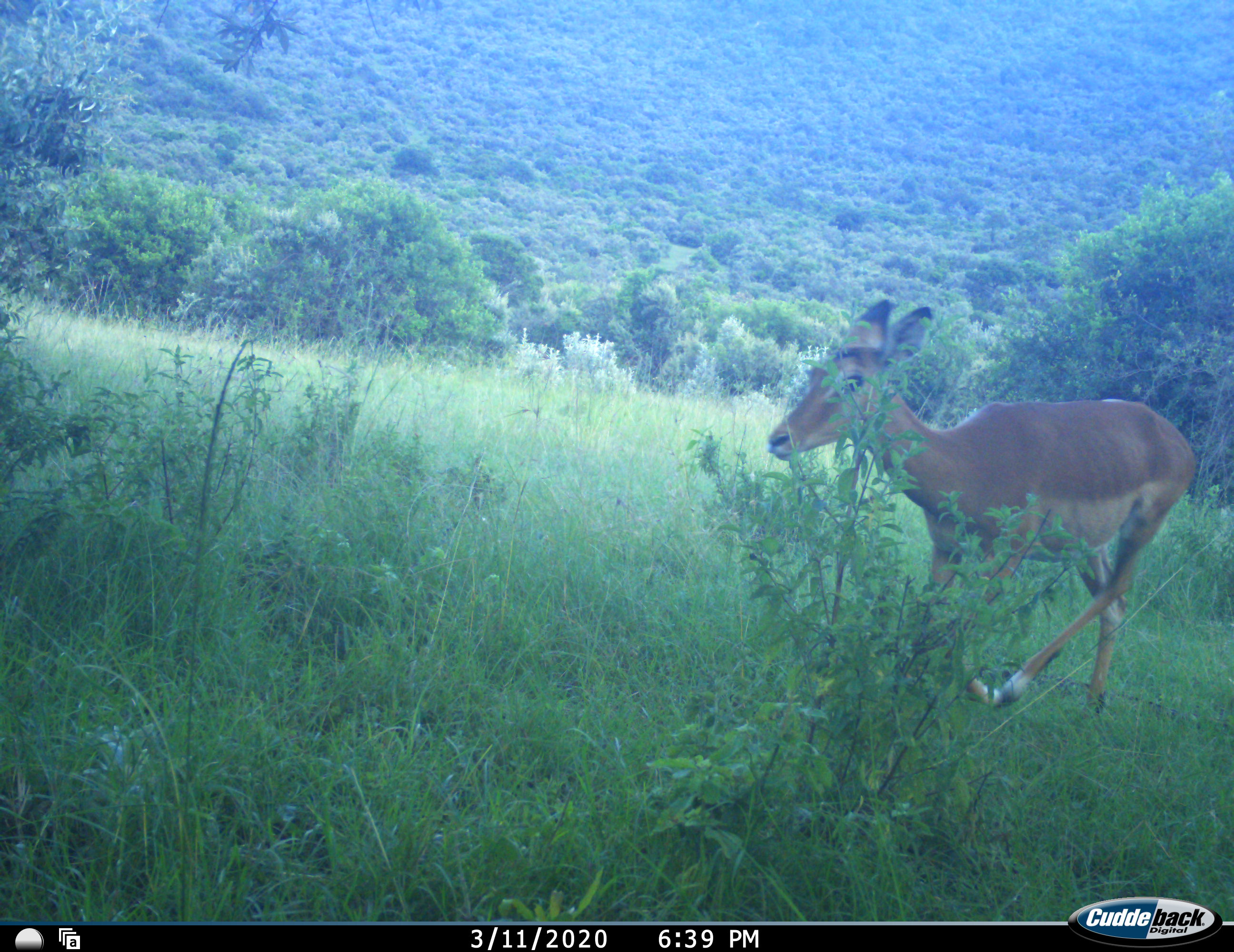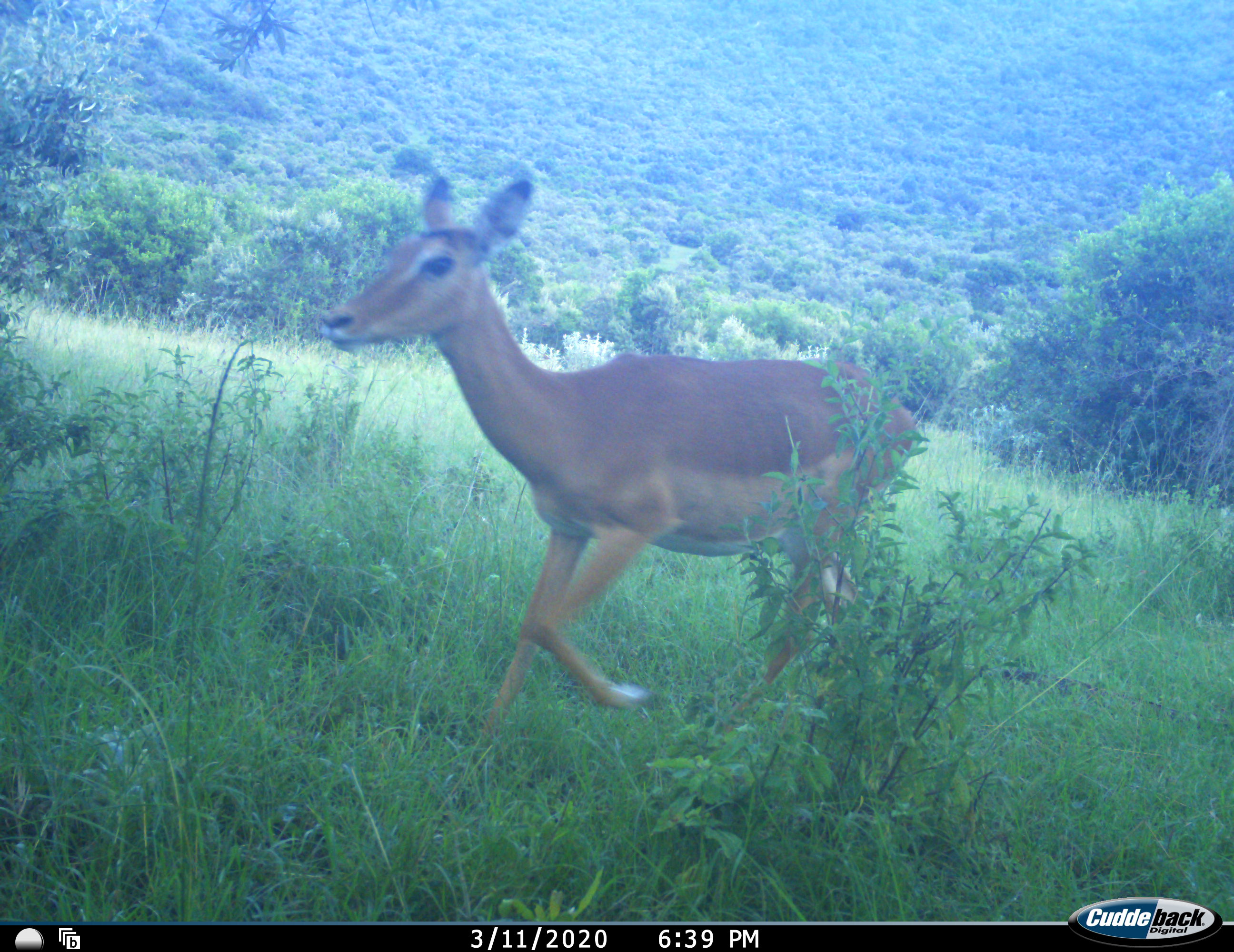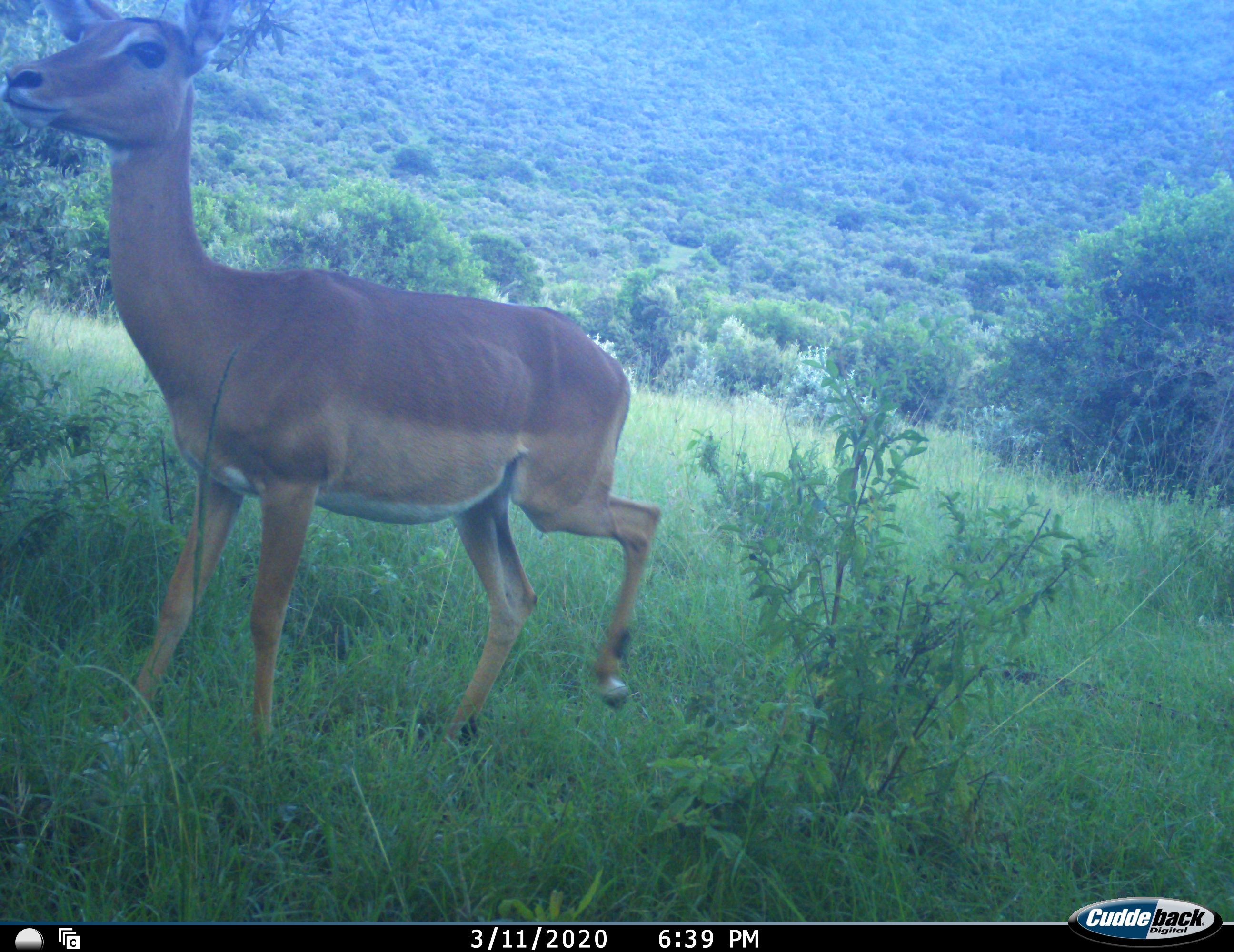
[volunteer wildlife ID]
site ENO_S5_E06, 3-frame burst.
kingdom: Animalia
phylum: Chordata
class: Mammalia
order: Artiodactyla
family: Bovidae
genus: Aepyceros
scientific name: Aepyceros melampus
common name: impala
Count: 1.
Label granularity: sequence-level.